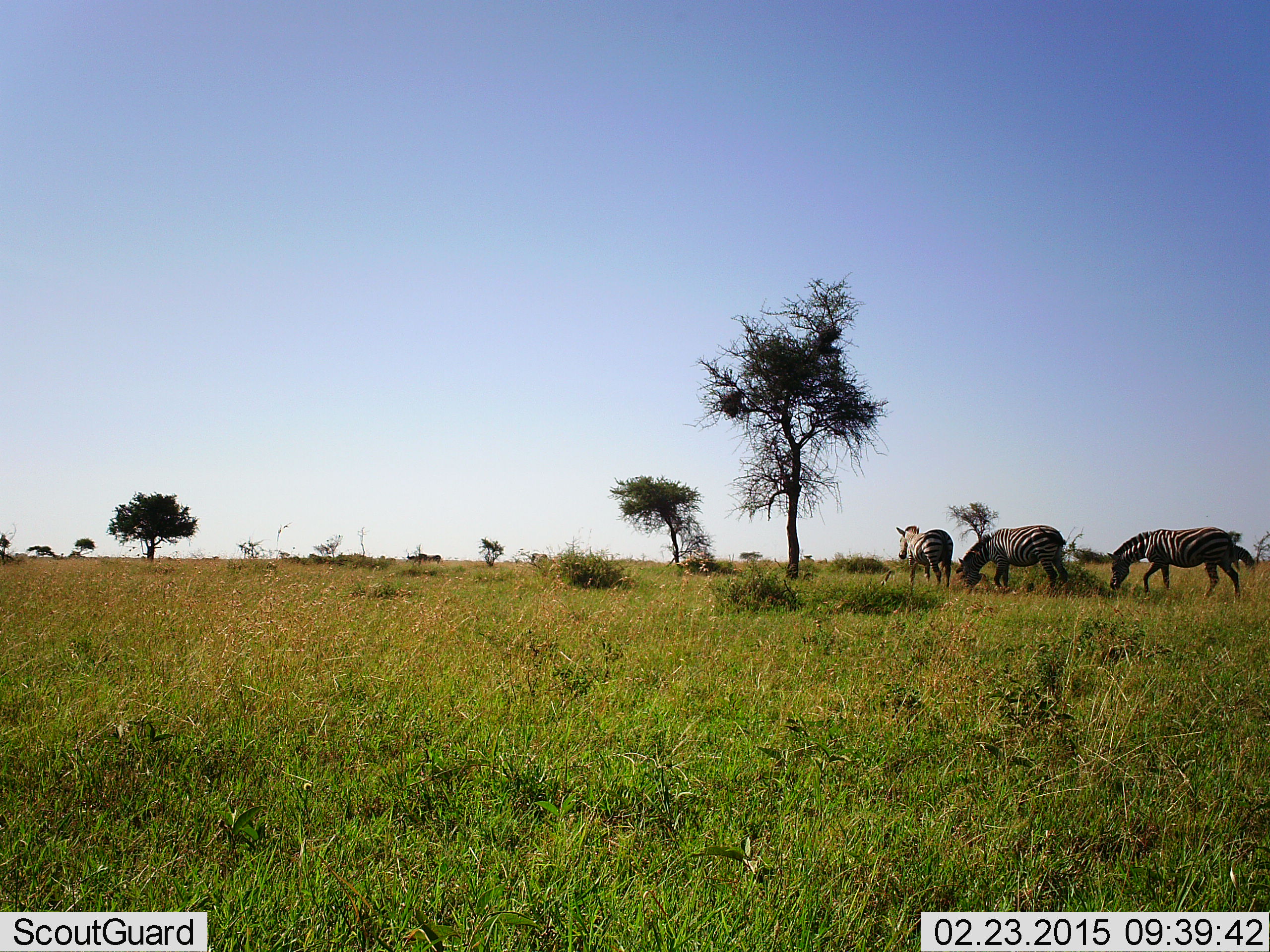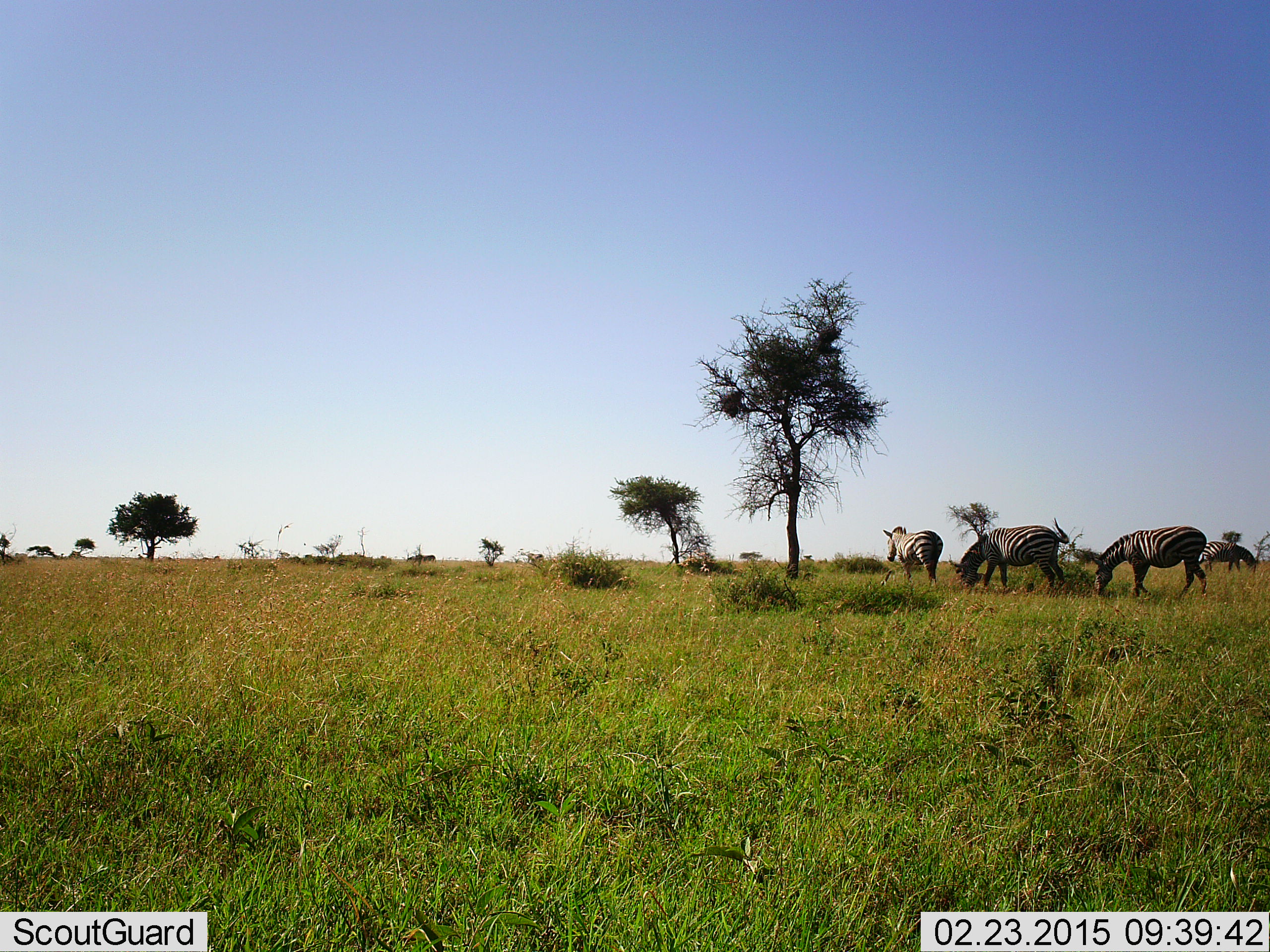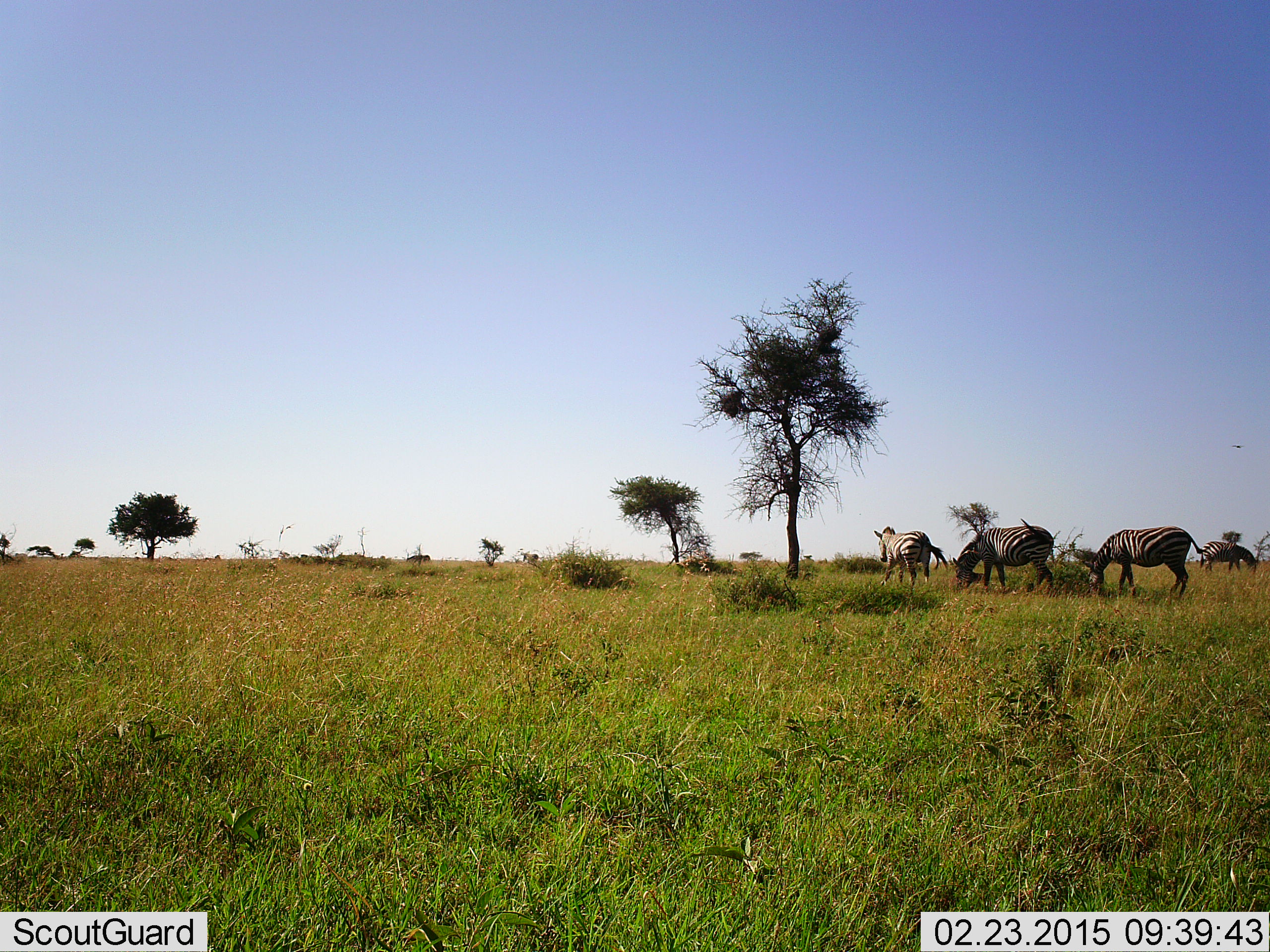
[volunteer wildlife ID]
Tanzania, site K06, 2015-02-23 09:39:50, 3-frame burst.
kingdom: Animalia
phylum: Chordata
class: Mammalia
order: Perissodactyla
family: Equidae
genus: Equus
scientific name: Equus quagga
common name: plains zebra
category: zebra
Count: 4.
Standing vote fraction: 18%.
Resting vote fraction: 9%.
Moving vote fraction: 55%.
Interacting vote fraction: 0%.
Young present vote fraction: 0%.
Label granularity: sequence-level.